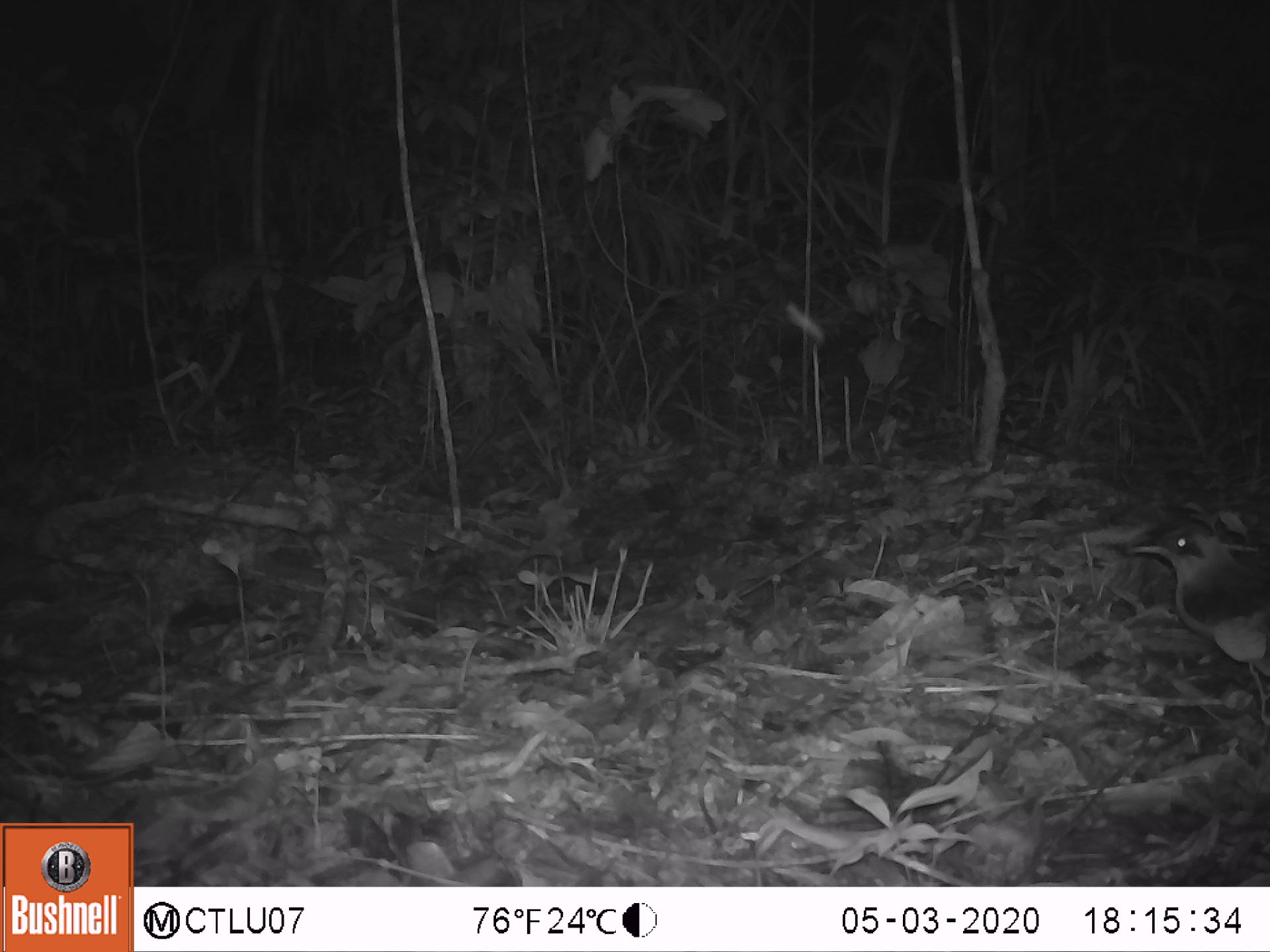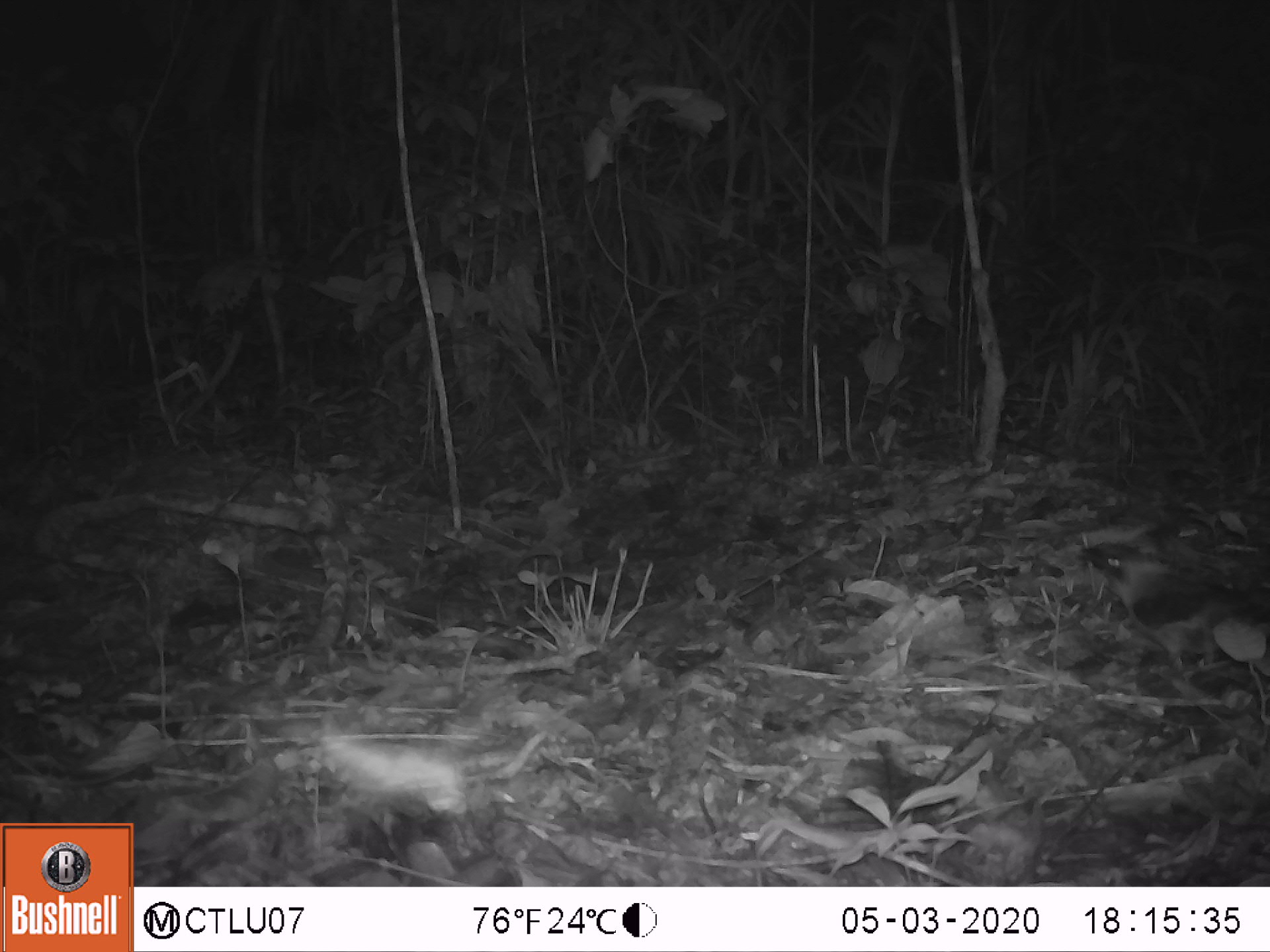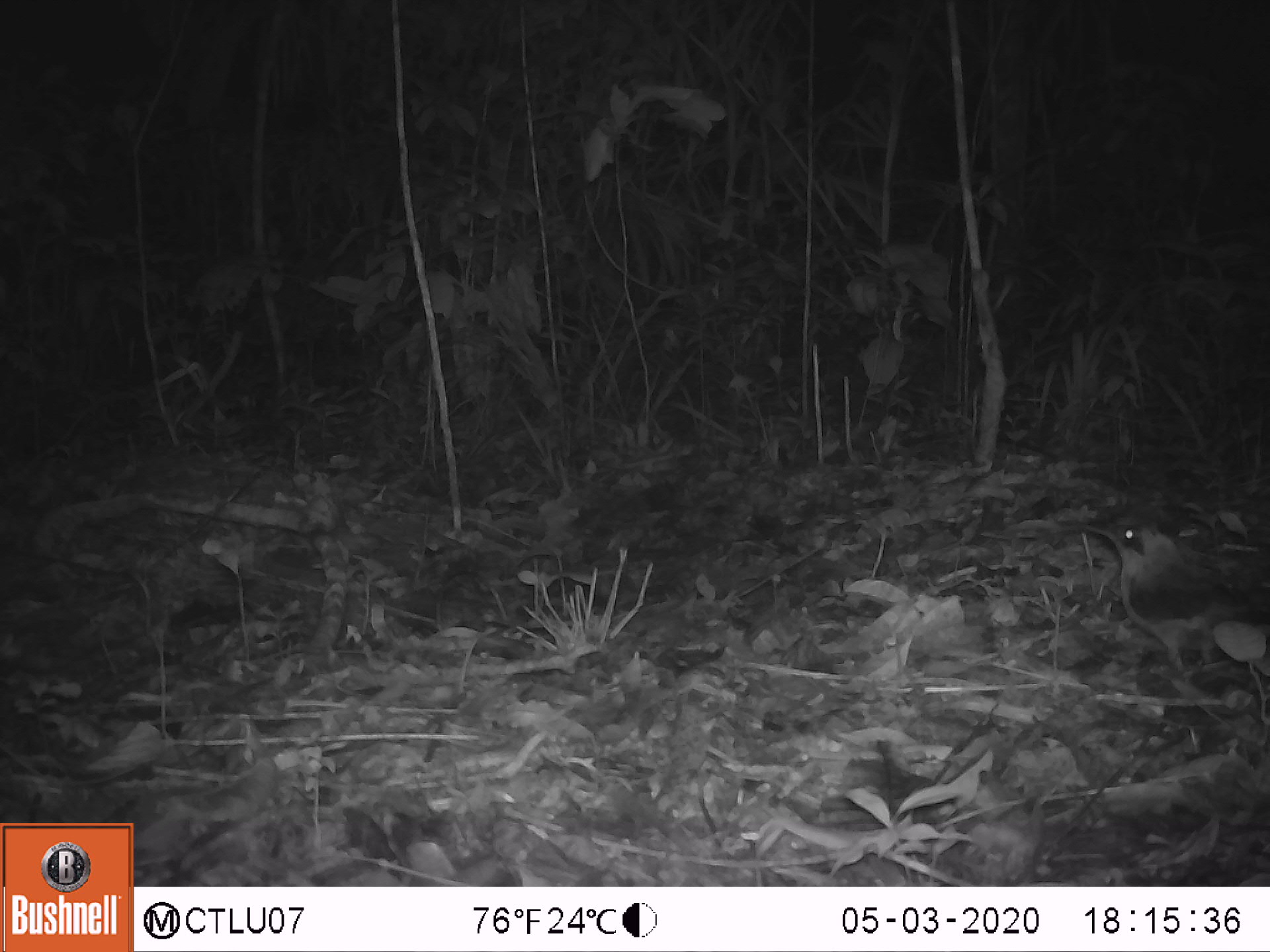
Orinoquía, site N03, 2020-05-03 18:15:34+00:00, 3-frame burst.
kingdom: Animalia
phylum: Chordata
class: Aves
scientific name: Aves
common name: bird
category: unknown bird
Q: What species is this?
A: Unknown bird (bird) (Aves).